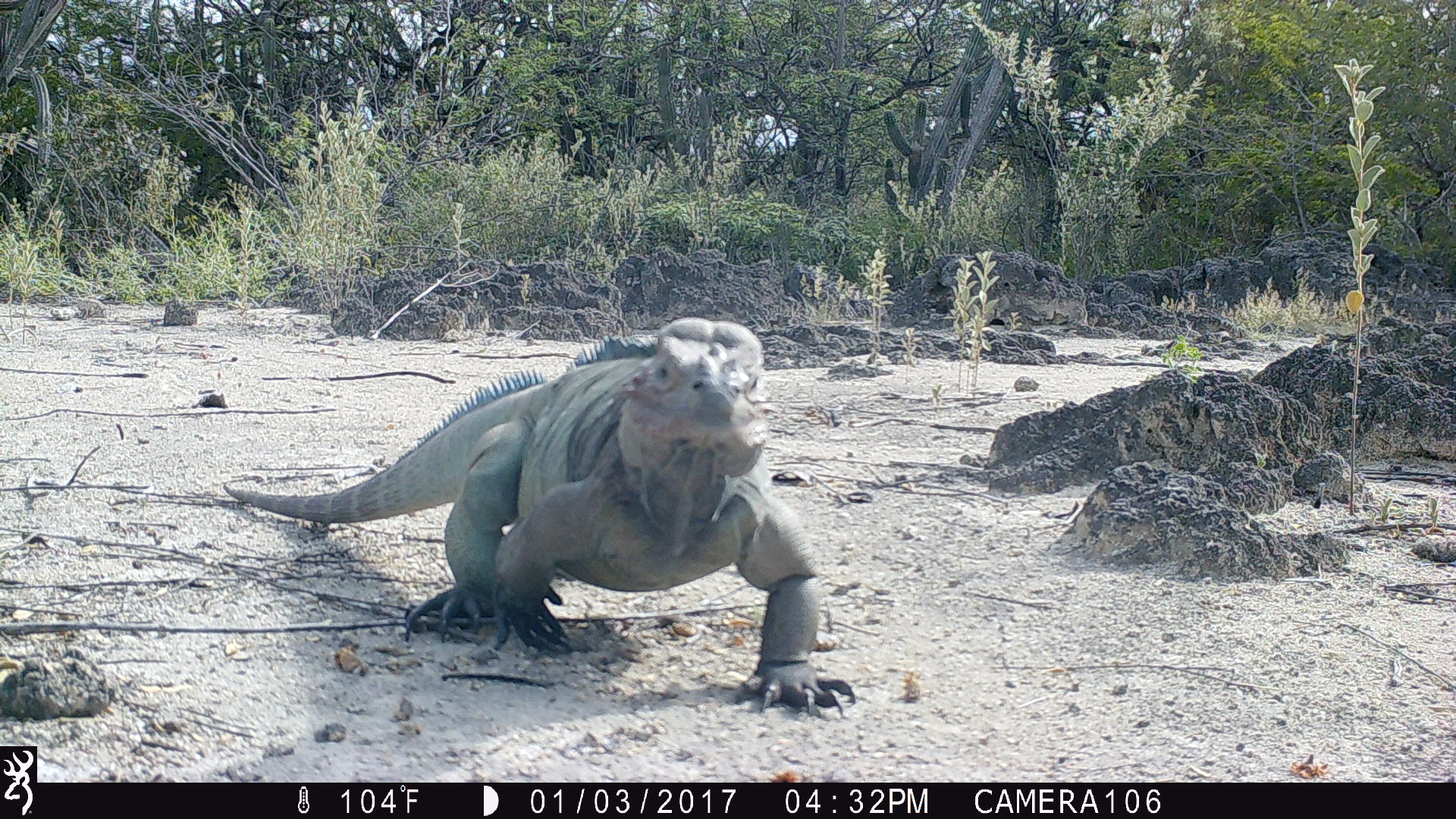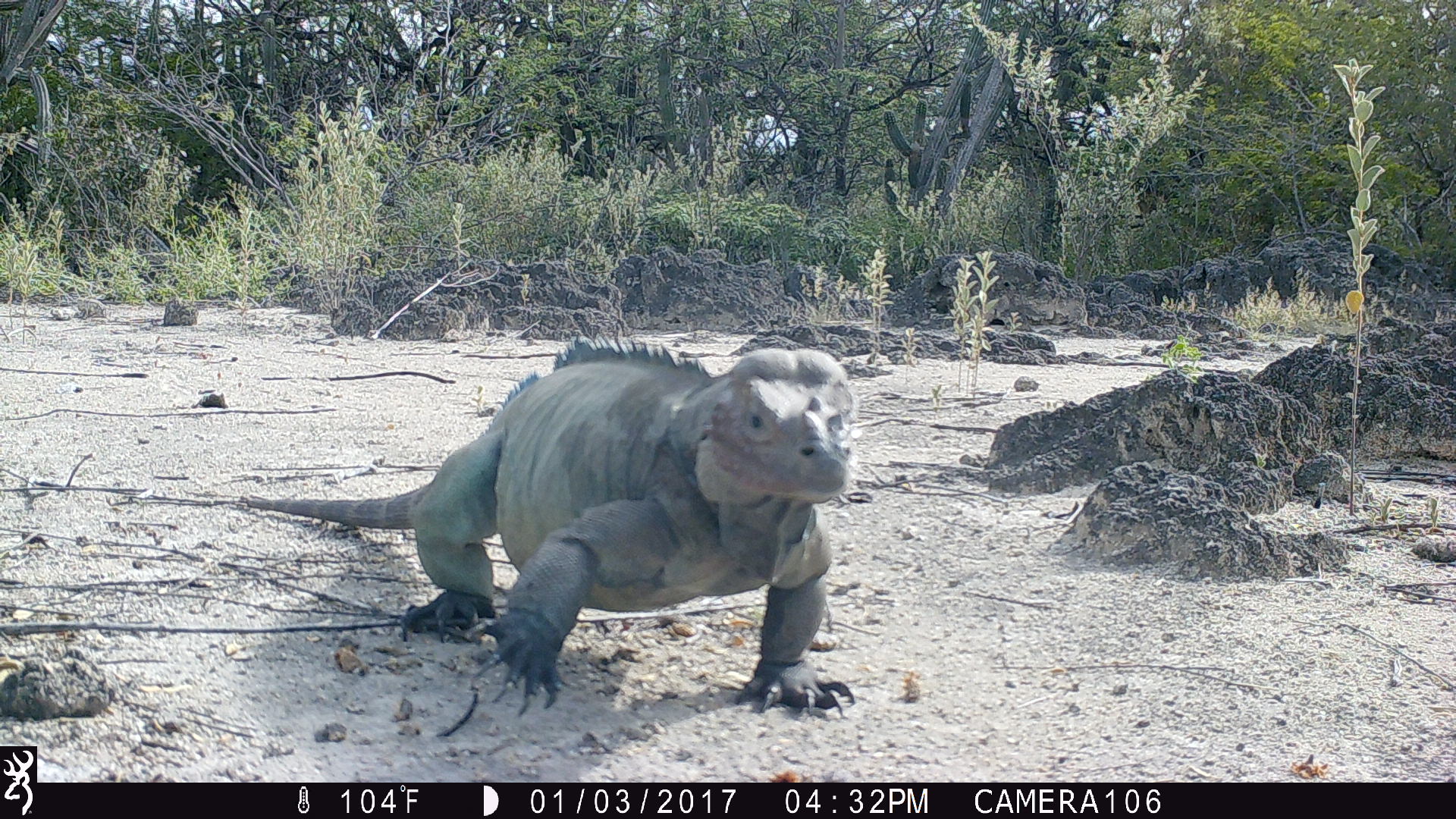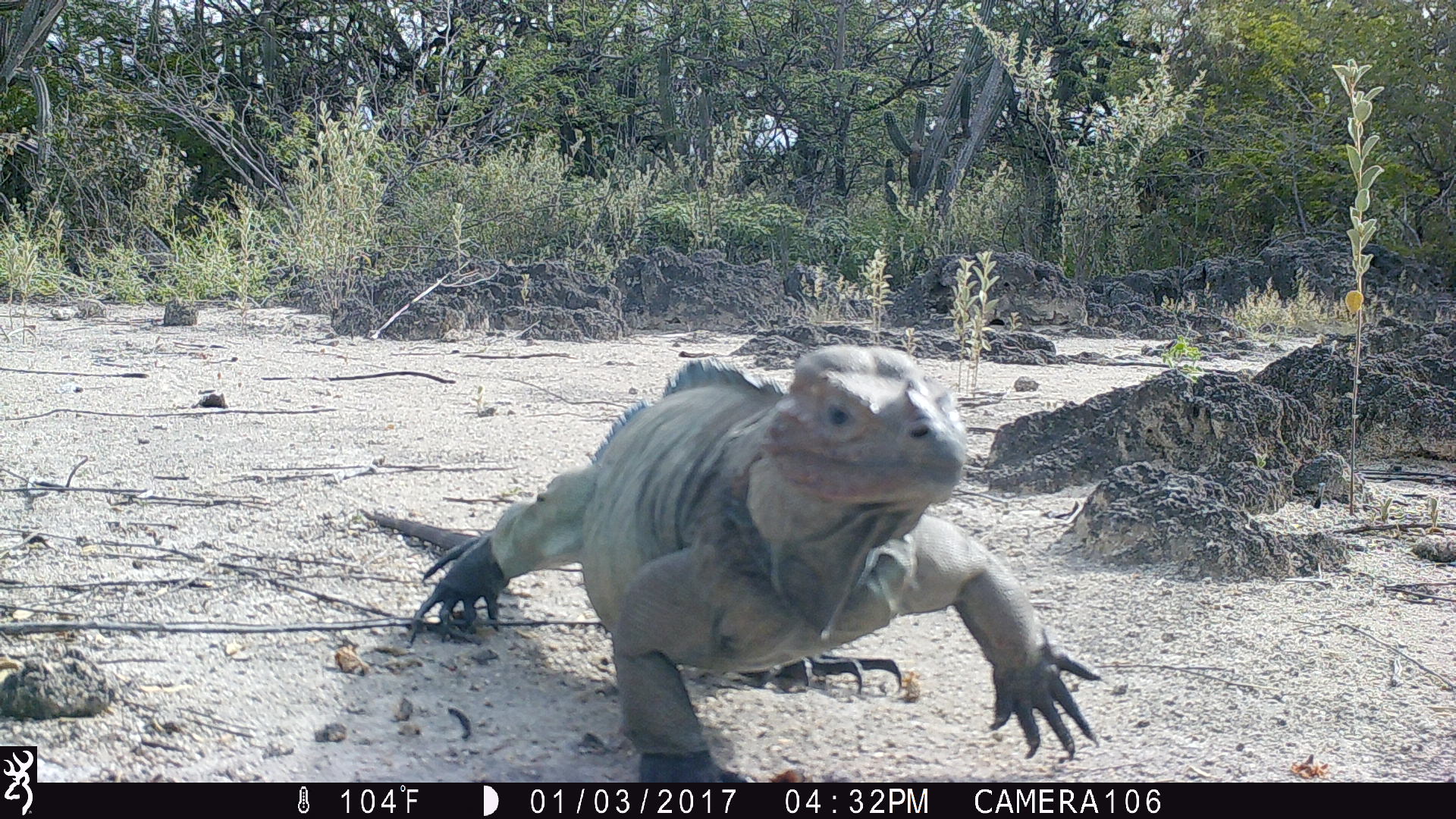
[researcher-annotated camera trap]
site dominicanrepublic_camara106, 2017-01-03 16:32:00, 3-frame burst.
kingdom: Animalia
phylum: Chordata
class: Reptilia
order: Squamata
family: Iguanidae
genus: Iguana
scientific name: Iguana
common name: typical iguanas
Iguana (typical iguanas).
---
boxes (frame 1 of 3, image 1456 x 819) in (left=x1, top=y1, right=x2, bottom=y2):
iguana: (left=220, top=317, right=851, bottom=698)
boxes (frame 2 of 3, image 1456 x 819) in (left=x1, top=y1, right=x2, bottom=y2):
iguana: (left=234, top=319, right=862, bottom=723)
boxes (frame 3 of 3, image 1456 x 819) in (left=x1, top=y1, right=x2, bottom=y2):
iguana: (left=416, top=351, right=1118, bottom=776)